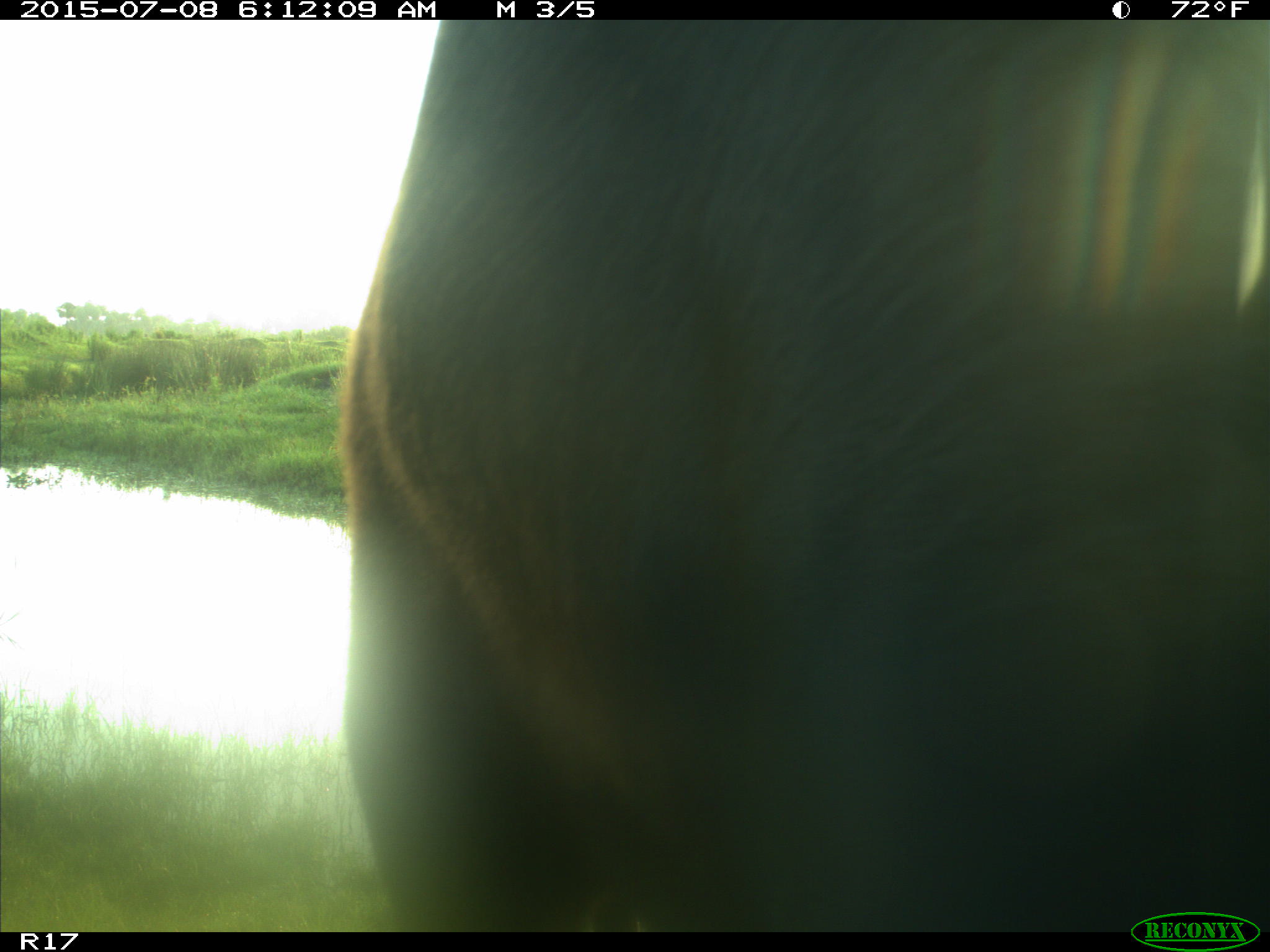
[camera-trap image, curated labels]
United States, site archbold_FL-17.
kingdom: Animalia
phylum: Chordata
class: Mammalia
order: Artiodactyla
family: Bovidae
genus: Bos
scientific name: Bos taurus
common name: domestic cow